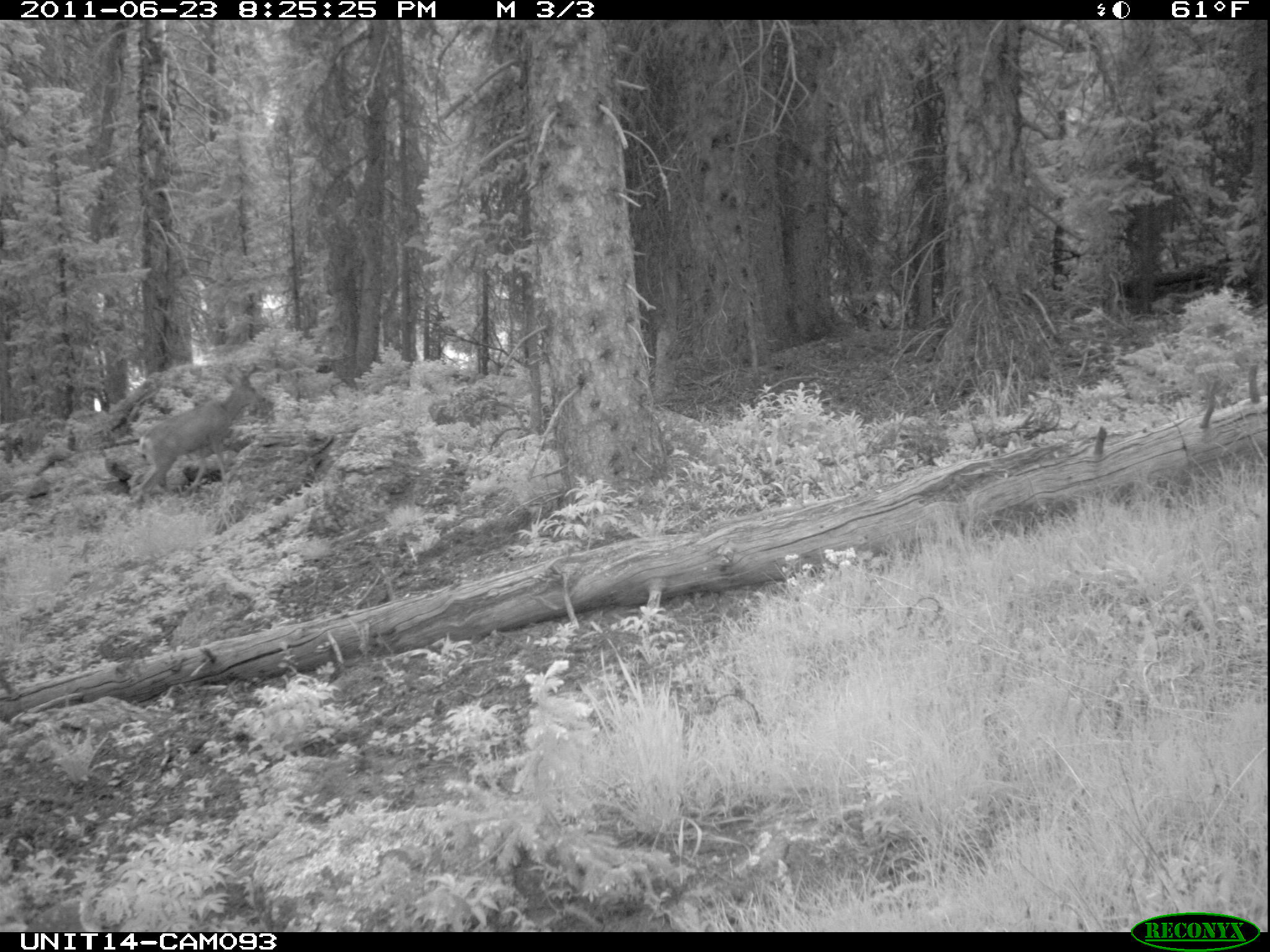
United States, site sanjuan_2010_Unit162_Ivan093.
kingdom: Animalia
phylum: Chordata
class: Mammalia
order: Artiodactyla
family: Cervidae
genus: Odocoileus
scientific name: Odocoileus hemionus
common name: mule deer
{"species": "Odocoileus hemionus (mule deer)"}